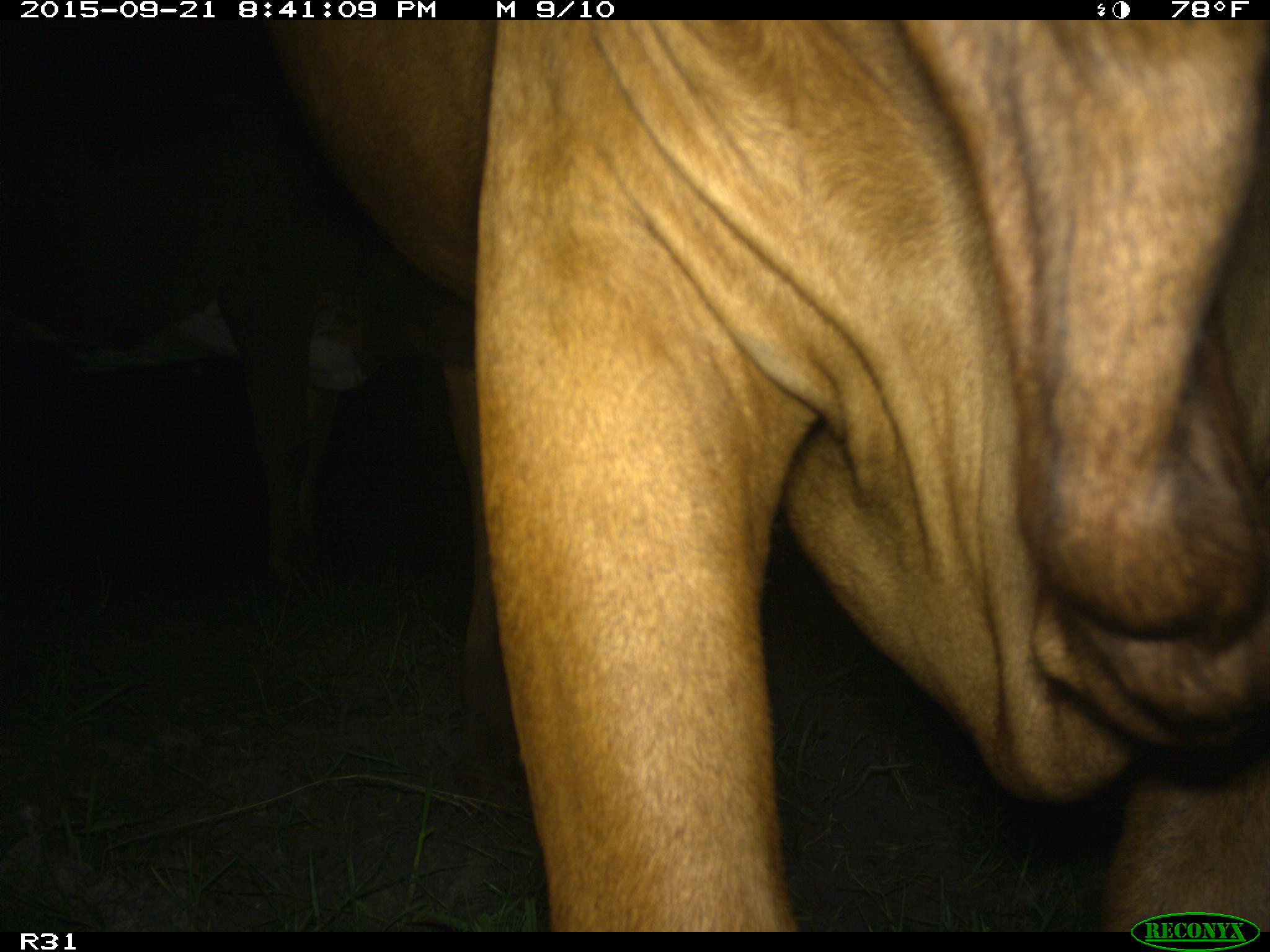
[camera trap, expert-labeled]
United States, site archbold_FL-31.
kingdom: Animalia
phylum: Chordata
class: Mammalia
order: Artiodactyla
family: Bovidae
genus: Bos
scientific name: Bos taurus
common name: domestic cow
Bos taurus (domestic cow).